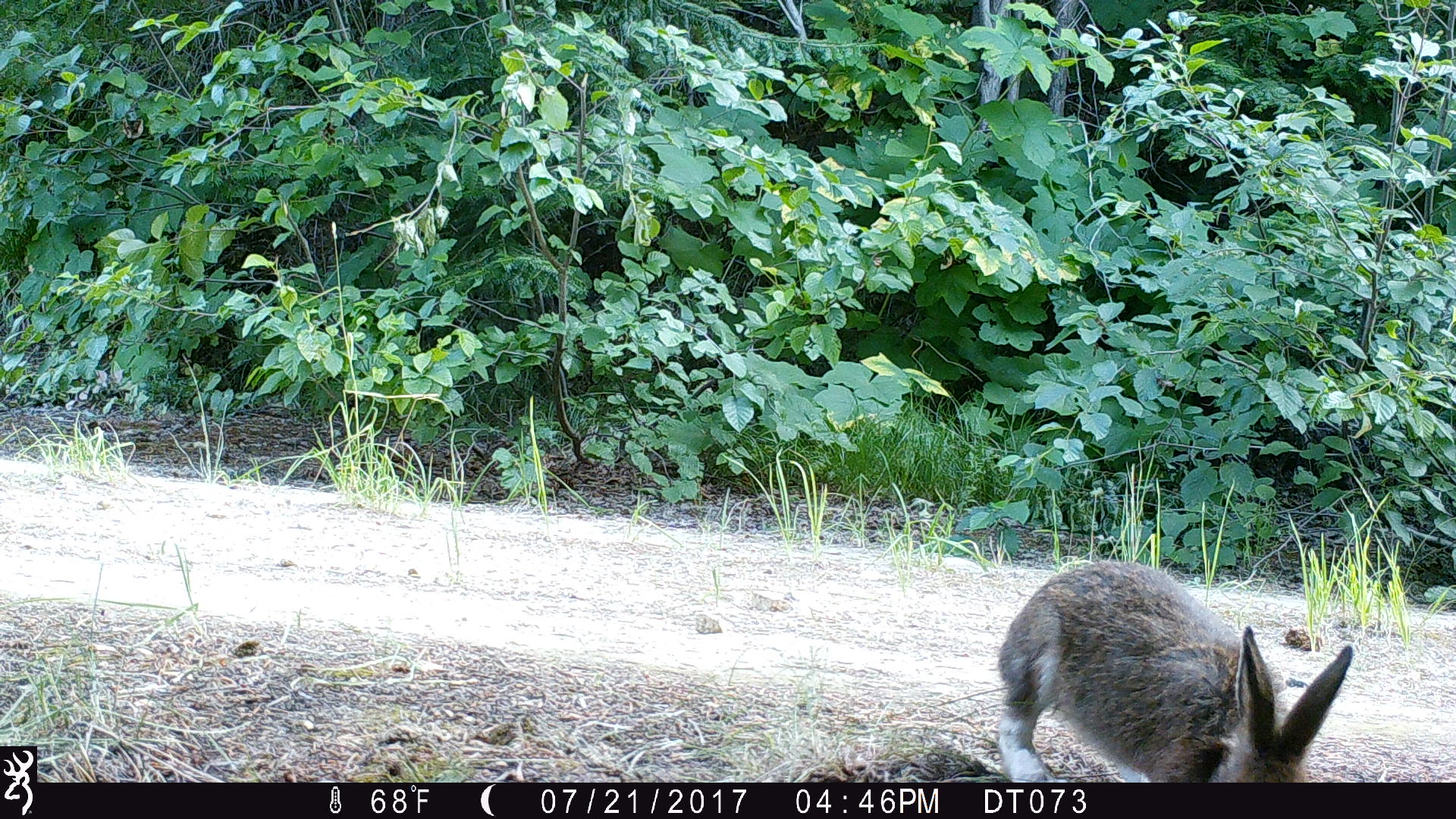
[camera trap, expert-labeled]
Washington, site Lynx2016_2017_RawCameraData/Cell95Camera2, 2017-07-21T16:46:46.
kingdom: Animalia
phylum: Chordata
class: Mammalia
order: Lagomorpha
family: Leporidae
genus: Lepus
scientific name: Lepus americanus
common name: snowshoe hare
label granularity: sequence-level